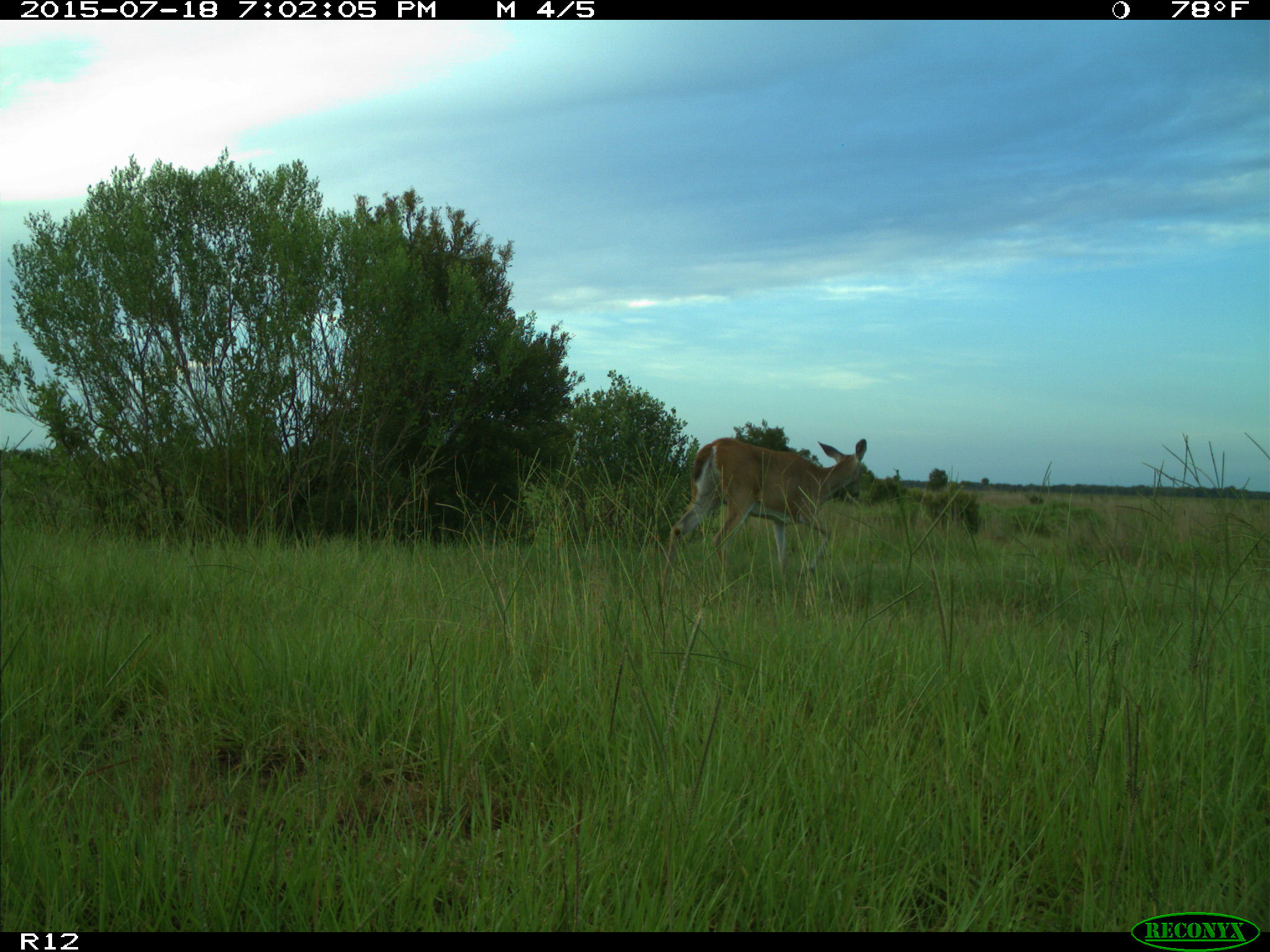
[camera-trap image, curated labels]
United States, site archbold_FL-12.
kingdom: Animalia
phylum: Chordata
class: Mammalia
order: Artiodactyla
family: Cervidae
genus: Odocoileus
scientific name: Odocoileus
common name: deer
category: unidentified deer